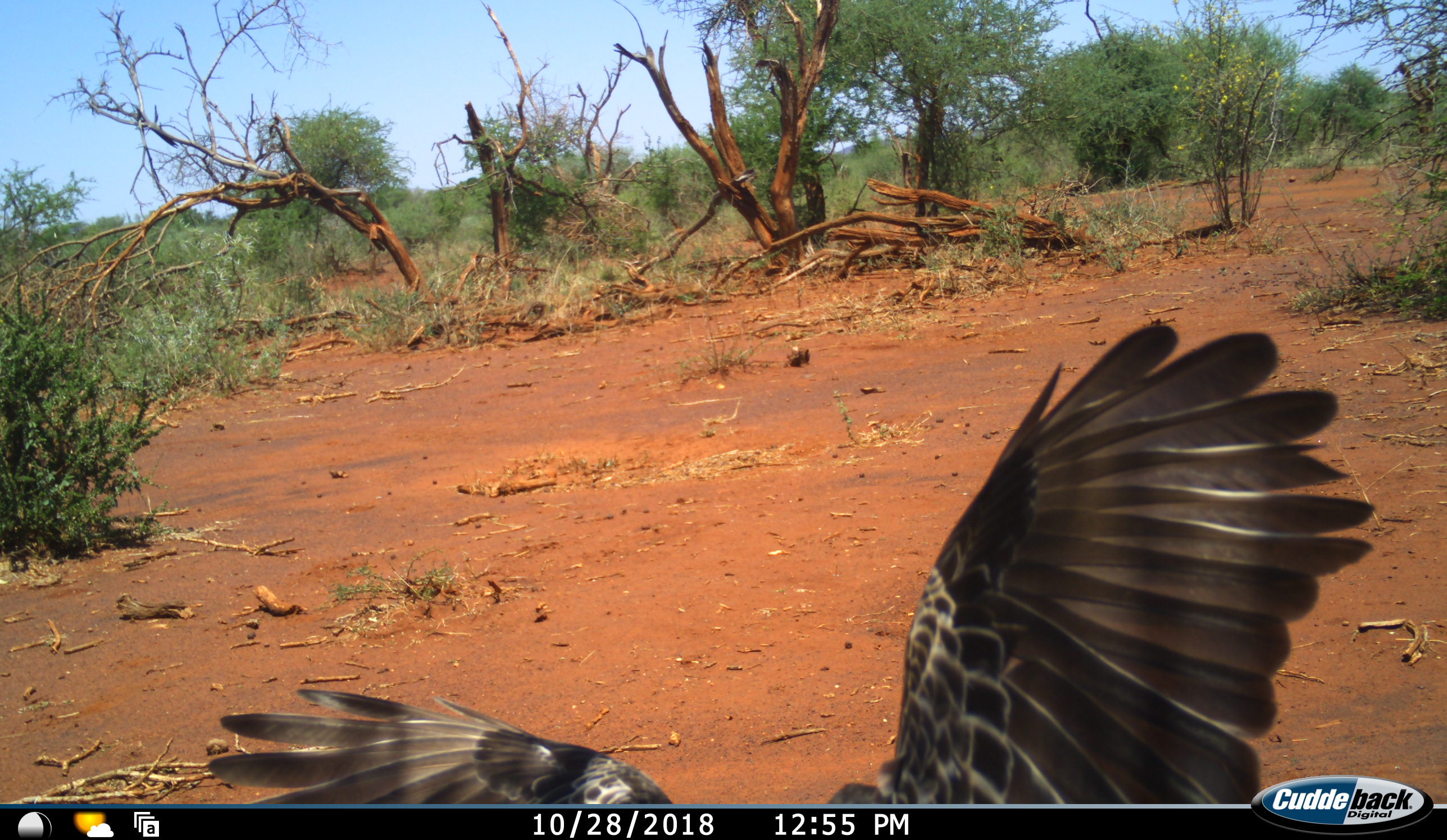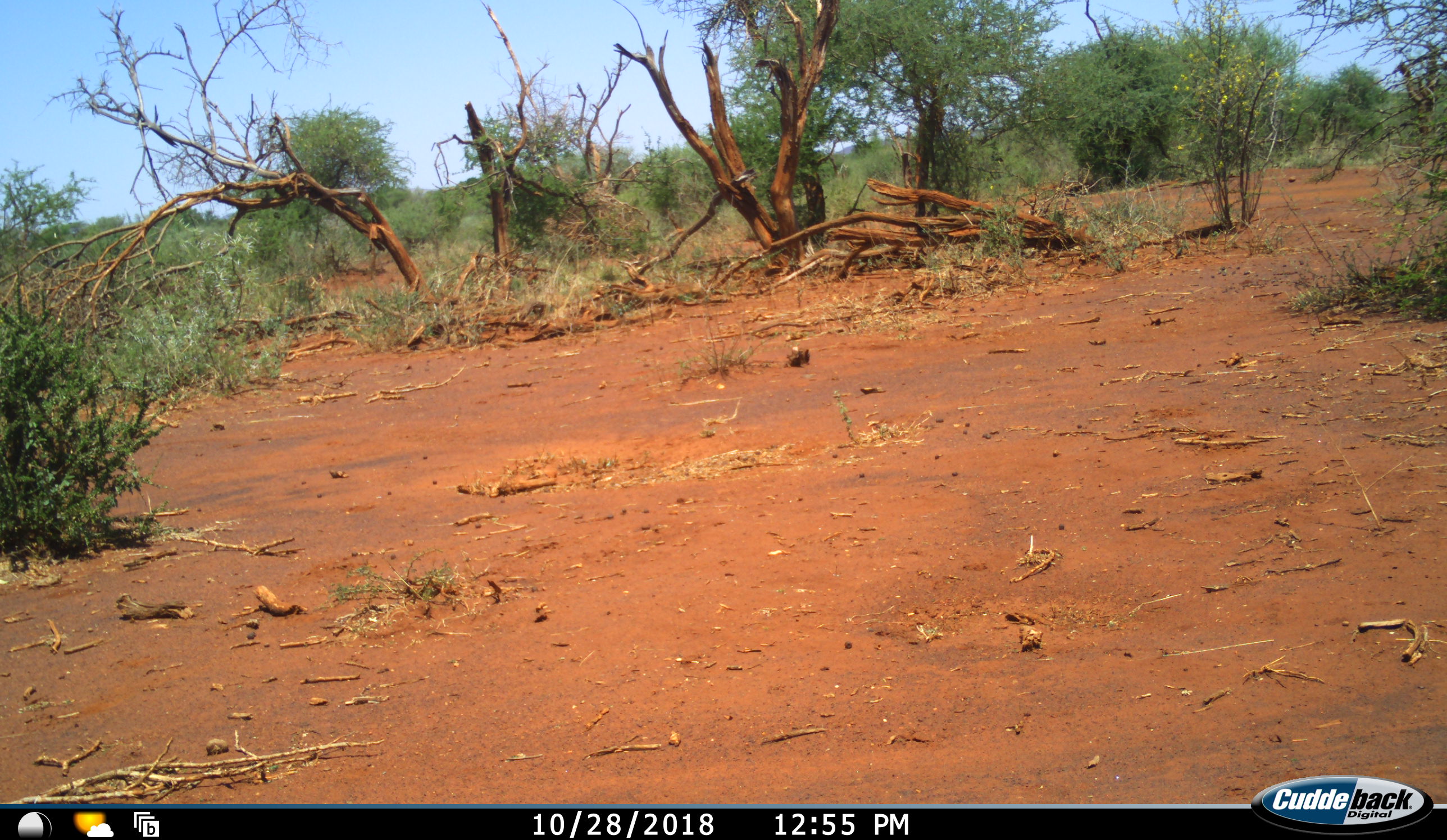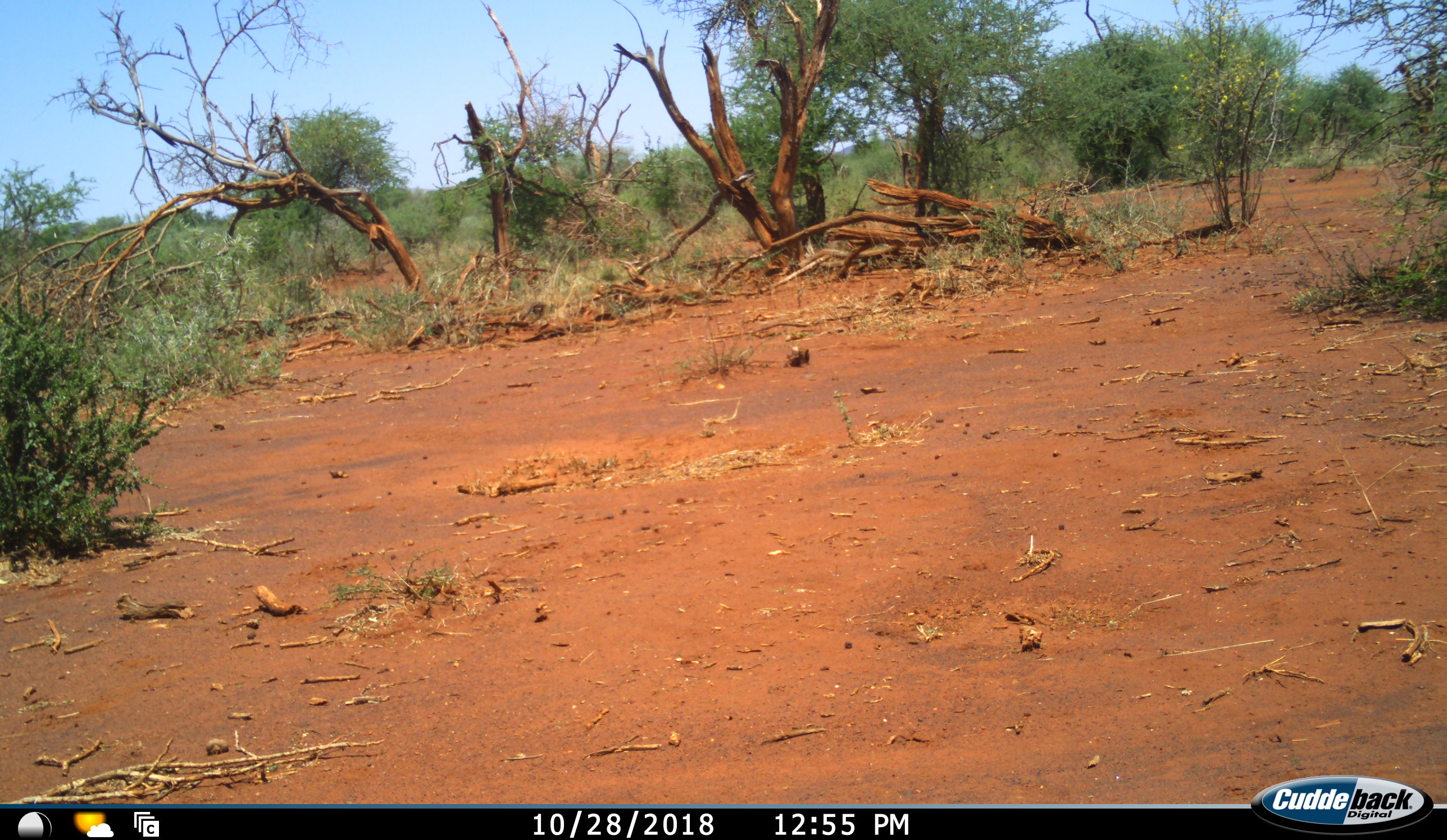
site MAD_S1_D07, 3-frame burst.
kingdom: Animalia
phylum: Chordata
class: Aves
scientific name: Aves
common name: bird of prey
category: birdofprey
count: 1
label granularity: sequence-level